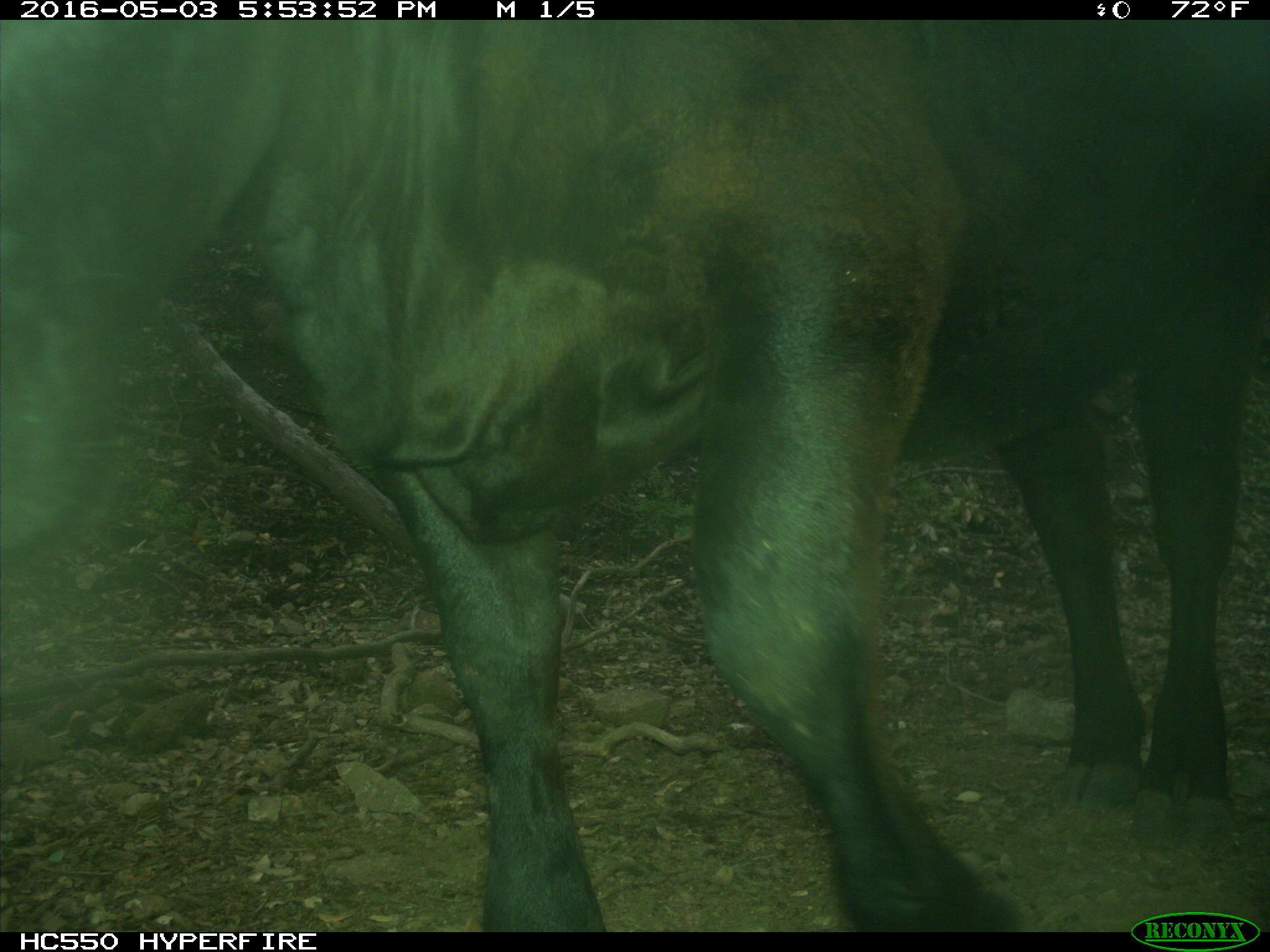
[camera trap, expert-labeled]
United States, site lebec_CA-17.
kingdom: Animalia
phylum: Chordata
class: Mammalia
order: Artiodactyla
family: Bovidae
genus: Bos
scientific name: Bos taurus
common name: domestic cow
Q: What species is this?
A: Bos taurus (domestic cow).